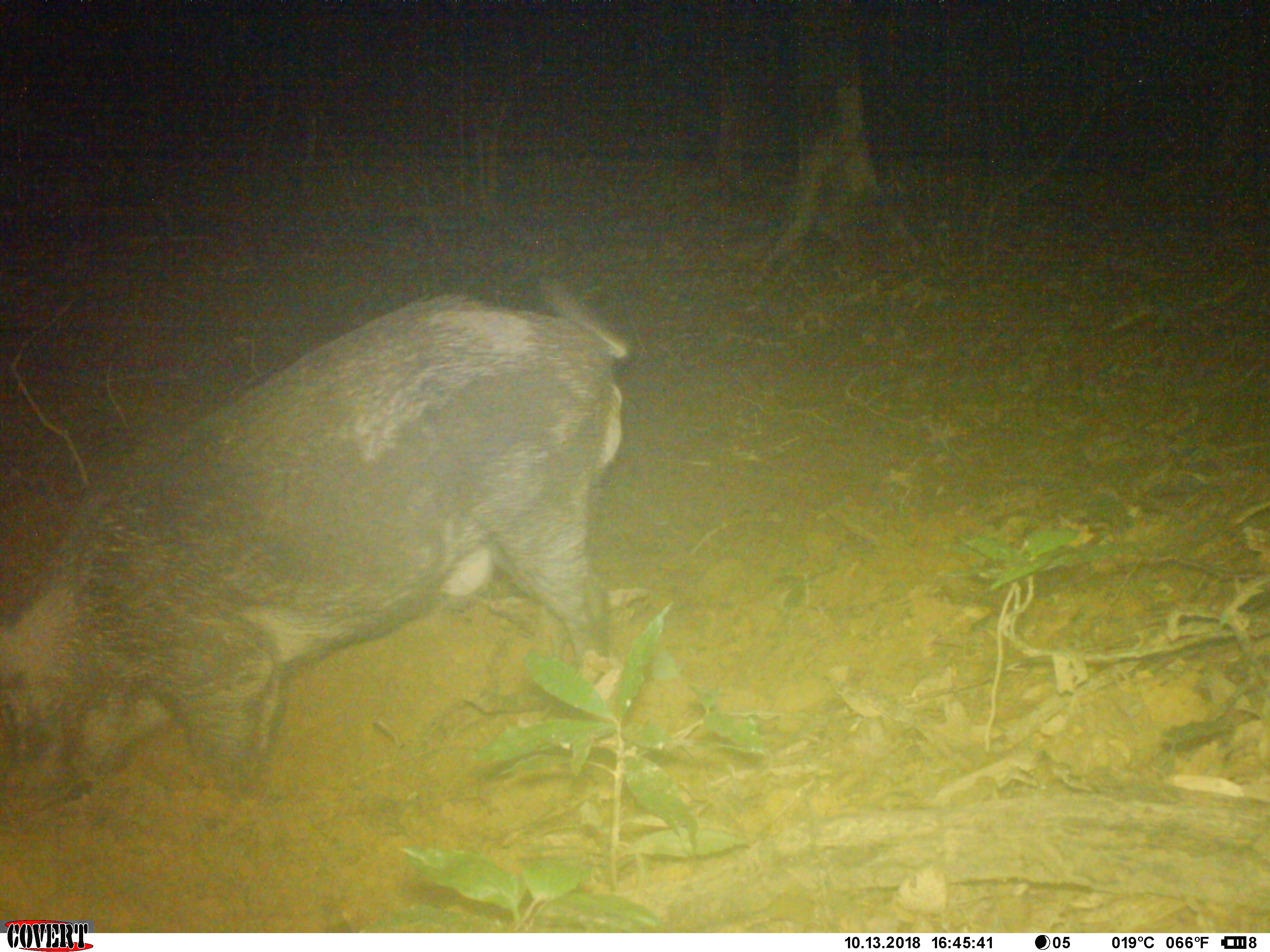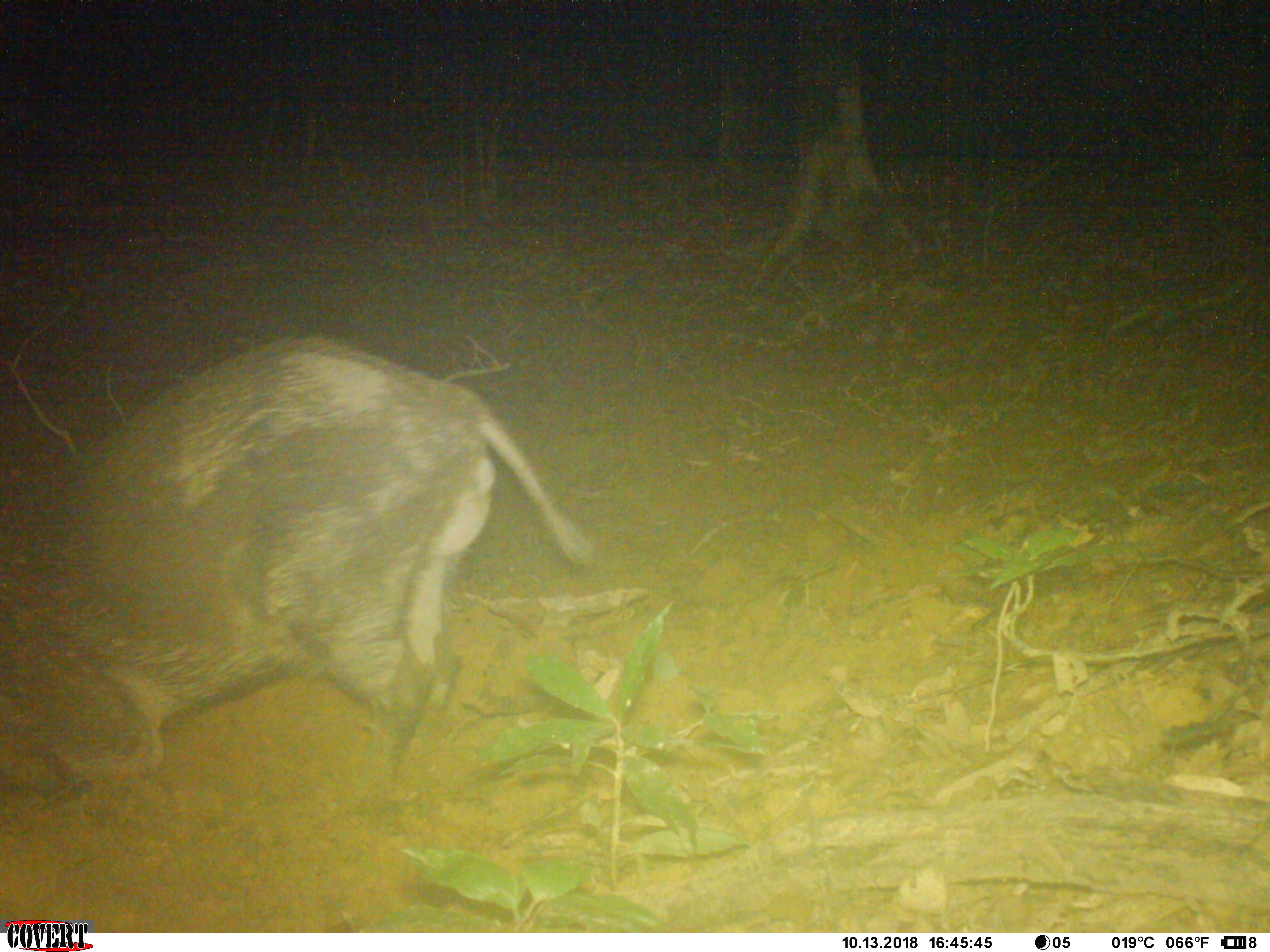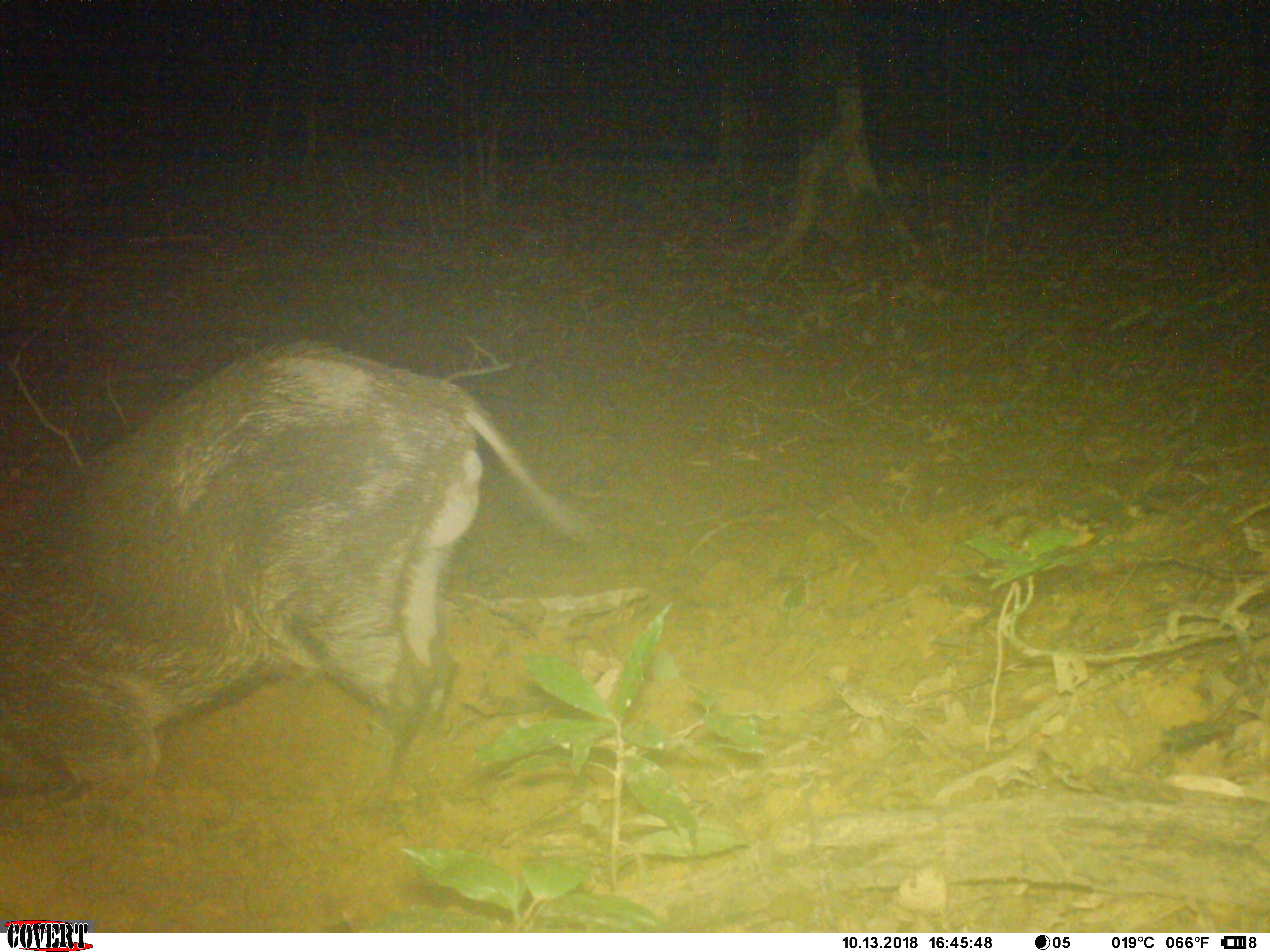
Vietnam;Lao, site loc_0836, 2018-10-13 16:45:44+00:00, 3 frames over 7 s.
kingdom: Animalia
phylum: Chordata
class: Mammalia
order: Artiodactyla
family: Suidae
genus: Sus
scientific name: Sus scrofa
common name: eurasian wild pig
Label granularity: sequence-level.